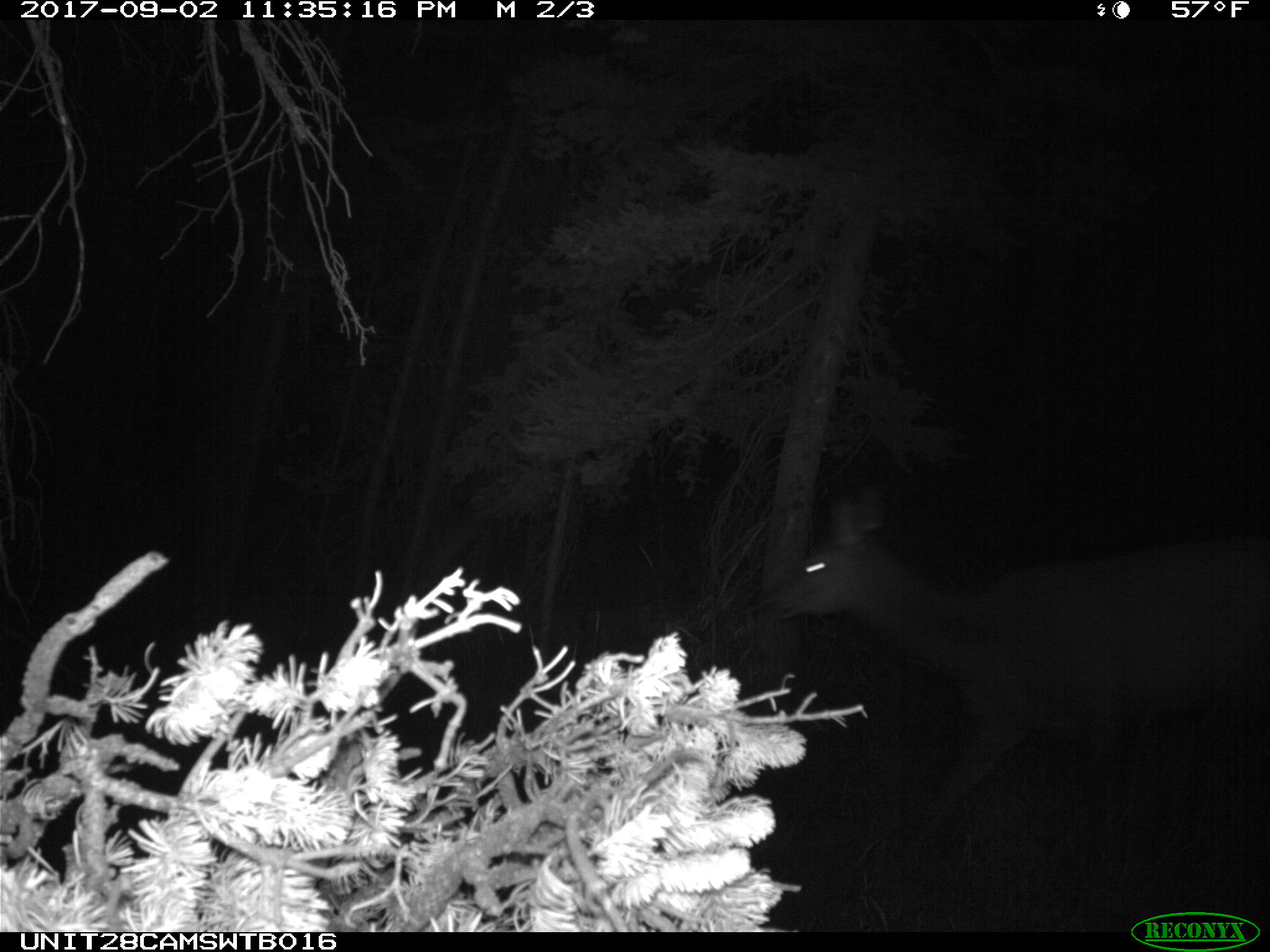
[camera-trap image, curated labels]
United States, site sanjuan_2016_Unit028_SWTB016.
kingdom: Animalia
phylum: Chordata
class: Mammalia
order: Artiodactyla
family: Cervidae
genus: Cervus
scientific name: Cervus elaphus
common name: red deer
Cervus elaphus (red deer).